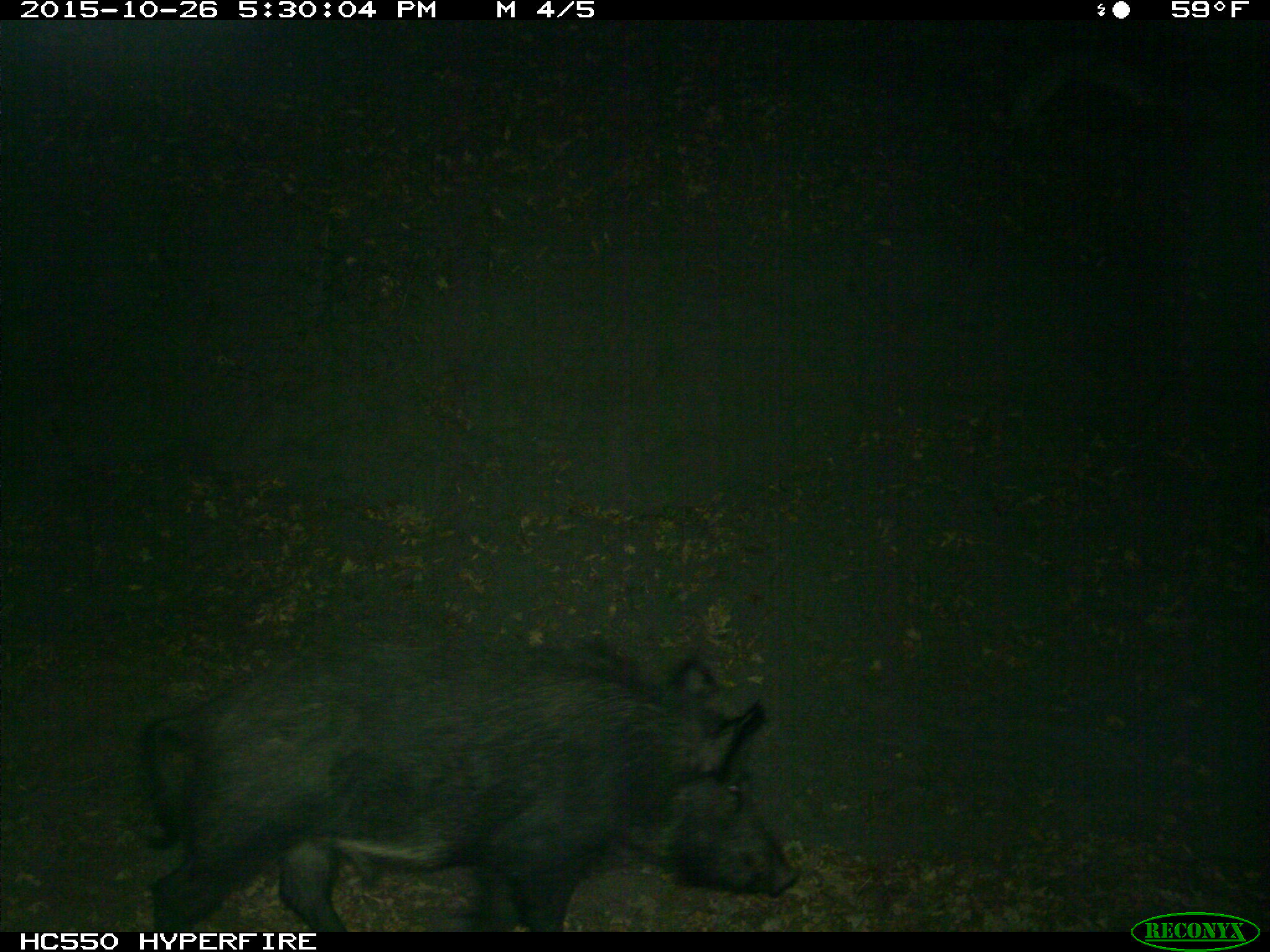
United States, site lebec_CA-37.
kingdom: Animalia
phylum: Chordata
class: Mammalia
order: Artiodactyla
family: Suidae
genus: Sus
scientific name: Sus scrofa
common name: wild boar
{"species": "Sus scrofa (wild boar)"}